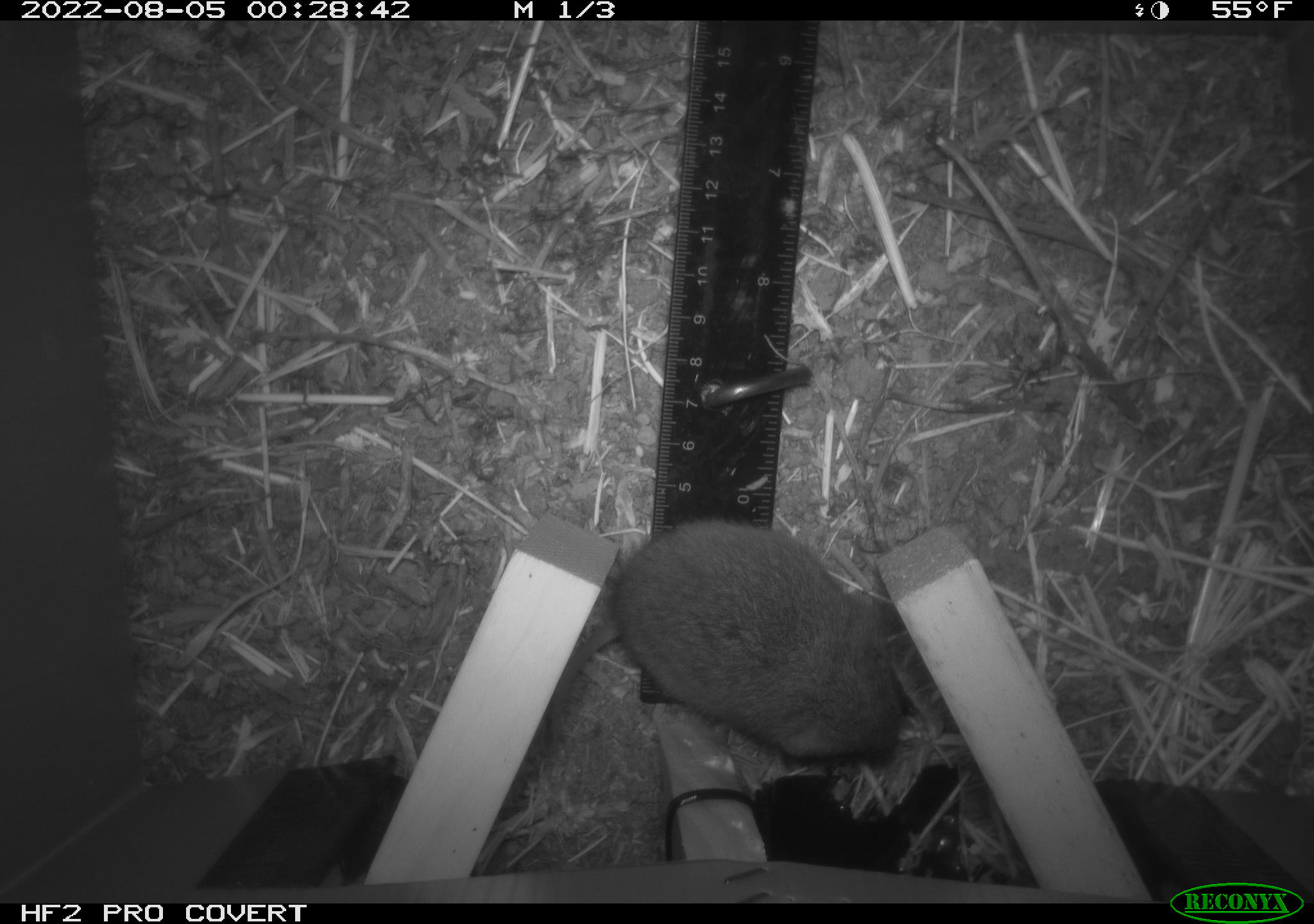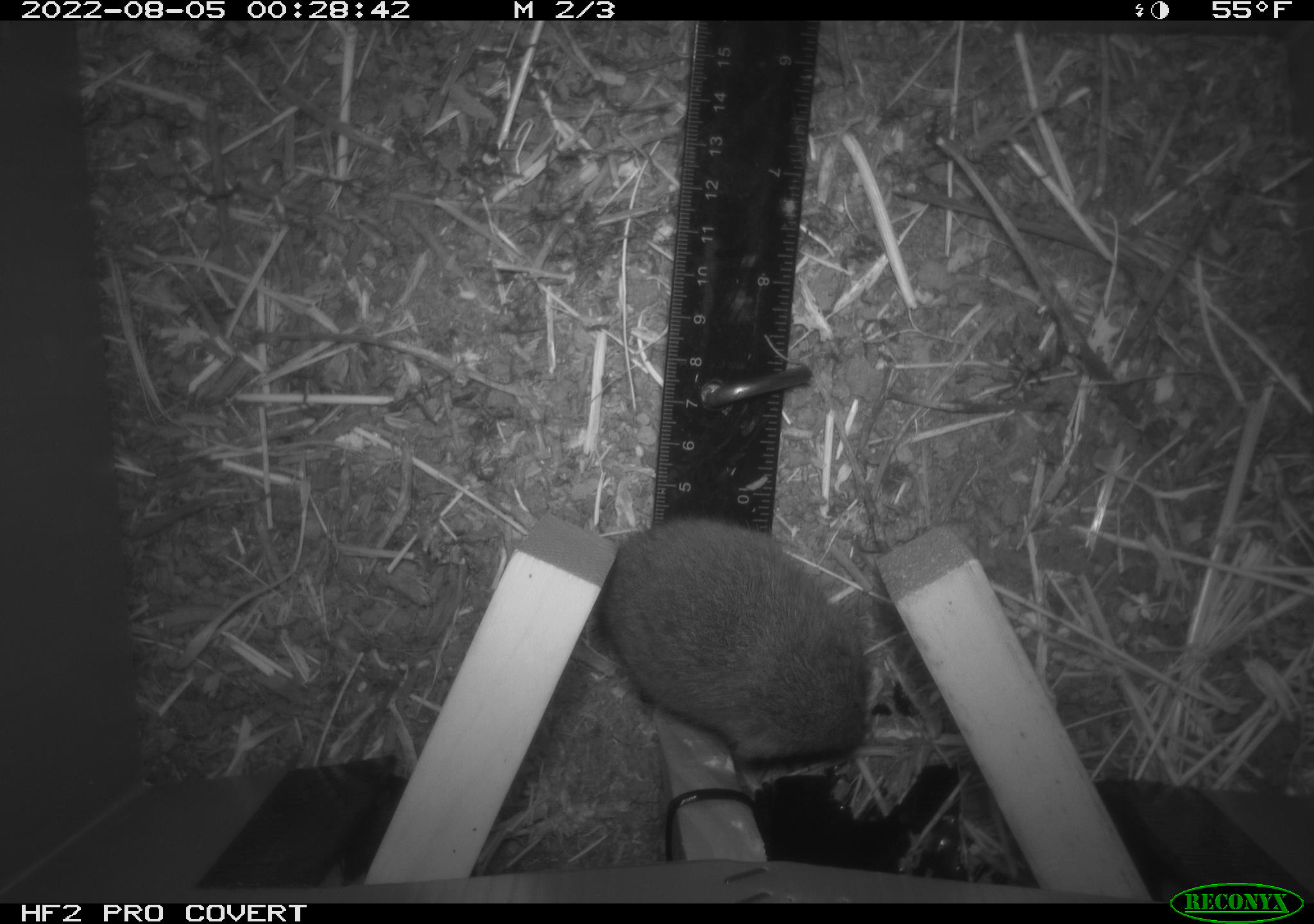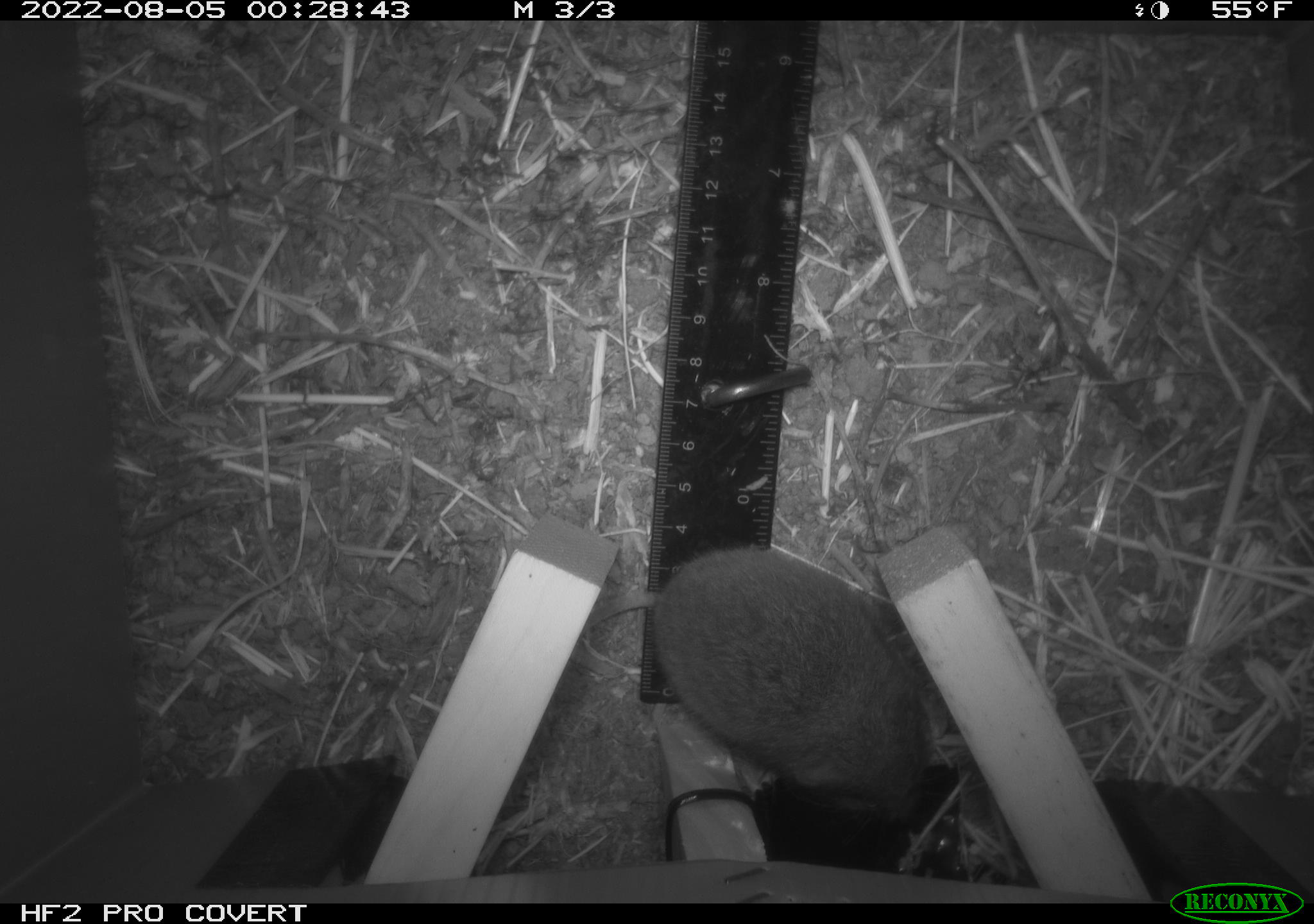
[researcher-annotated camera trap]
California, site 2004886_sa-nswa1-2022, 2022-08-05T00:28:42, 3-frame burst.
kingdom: Animalia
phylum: Chordata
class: Mammalia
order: Rodentia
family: Cricetidae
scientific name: Cricetidae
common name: hamsters, voles, lemmings, and allies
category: cricetidae family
Cricetidae family (hamsters, voles, lemmings, and allies) (Cricetidae).